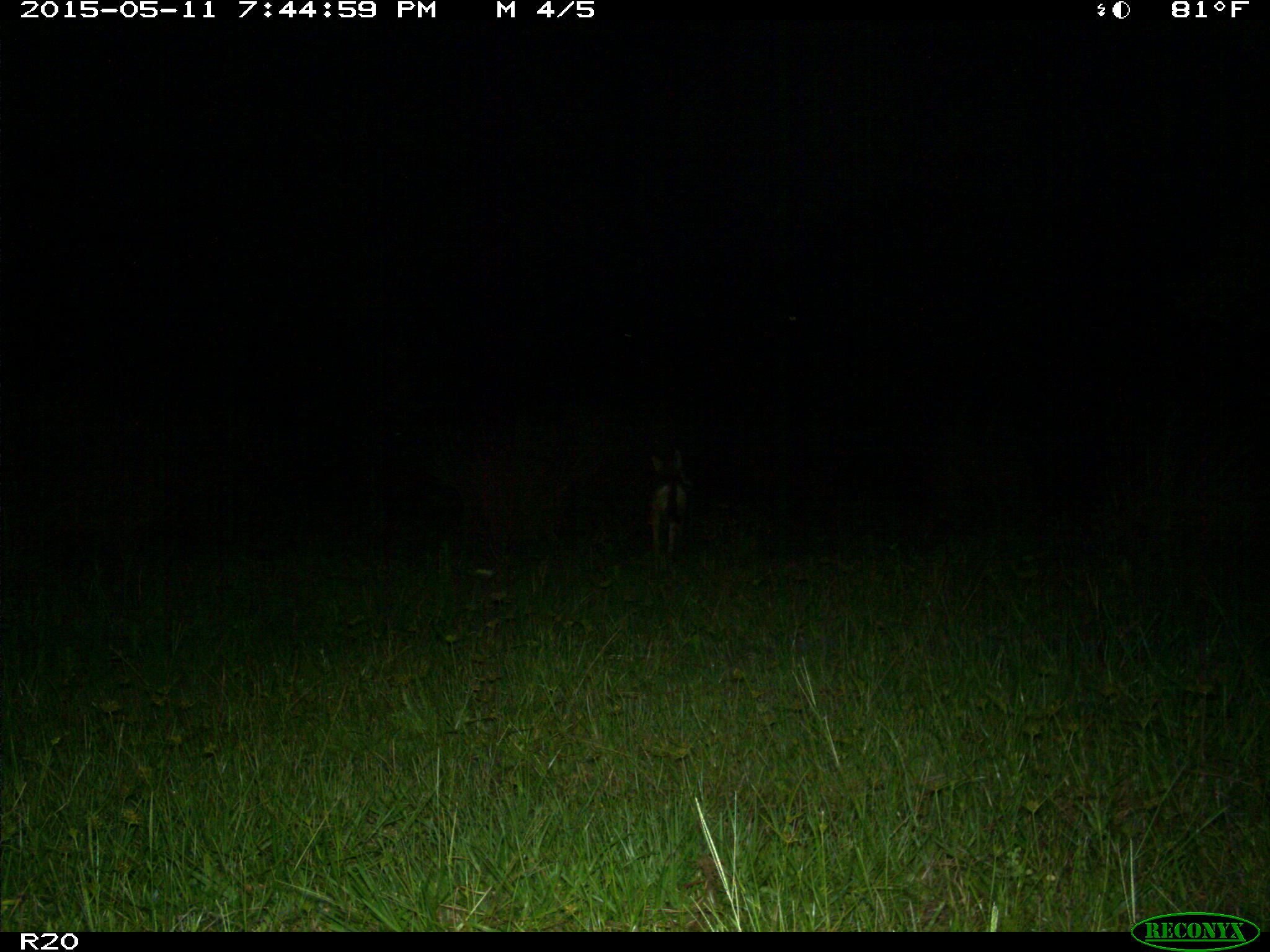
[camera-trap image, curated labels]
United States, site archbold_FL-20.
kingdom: Animalia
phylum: Chordata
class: Mammalia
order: Carnivora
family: Canidae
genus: Canis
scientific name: Canis latrans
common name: coyote